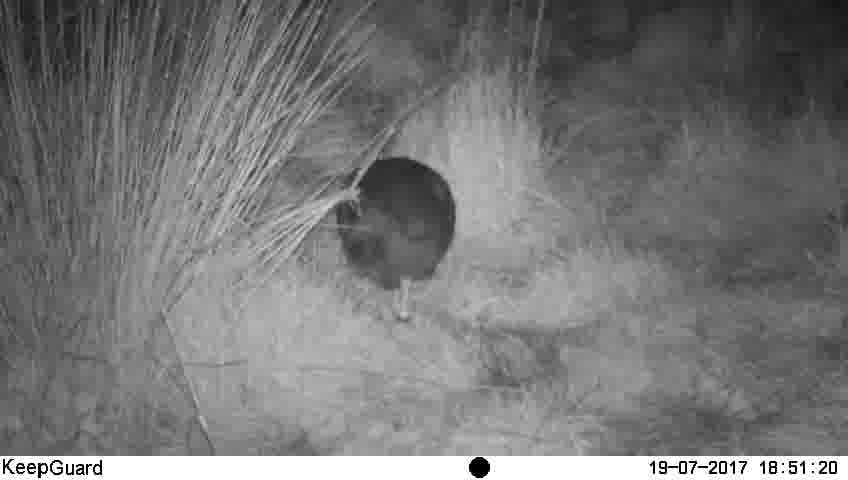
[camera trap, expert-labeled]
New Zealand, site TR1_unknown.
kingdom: Animalia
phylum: Chordata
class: Aves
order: Gruiformes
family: Rallidae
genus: Porphyrio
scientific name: Porphyrio mantelli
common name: takahe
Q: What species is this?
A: Takahe (Porphyrio mantelli).